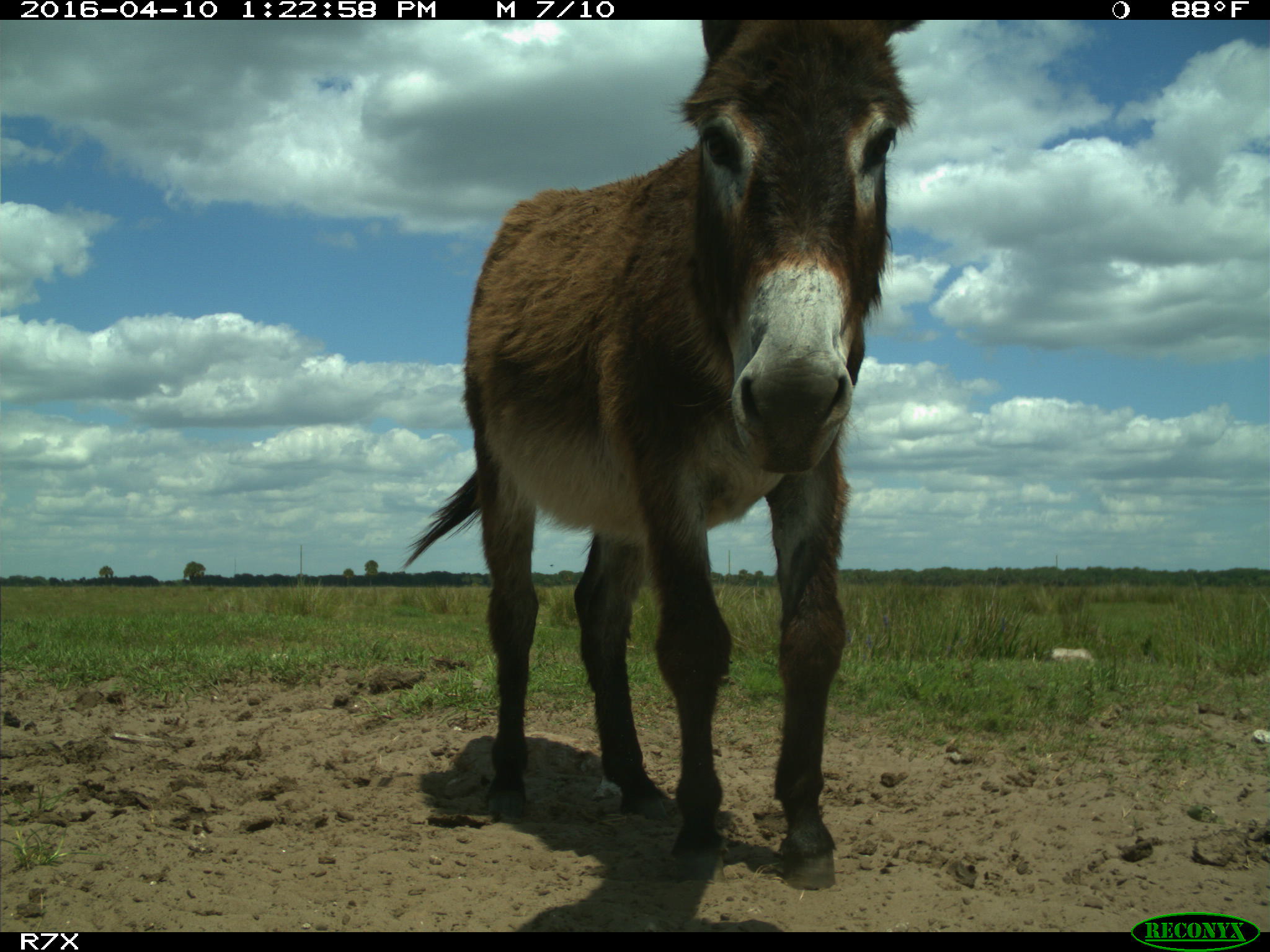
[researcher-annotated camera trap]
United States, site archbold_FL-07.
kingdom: Animalia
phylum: Chordata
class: Mammalia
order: Artiodactyla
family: Bovidae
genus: Bos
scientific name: Bos taurus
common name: domestic cow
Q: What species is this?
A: Bos taurus (domestic cow).